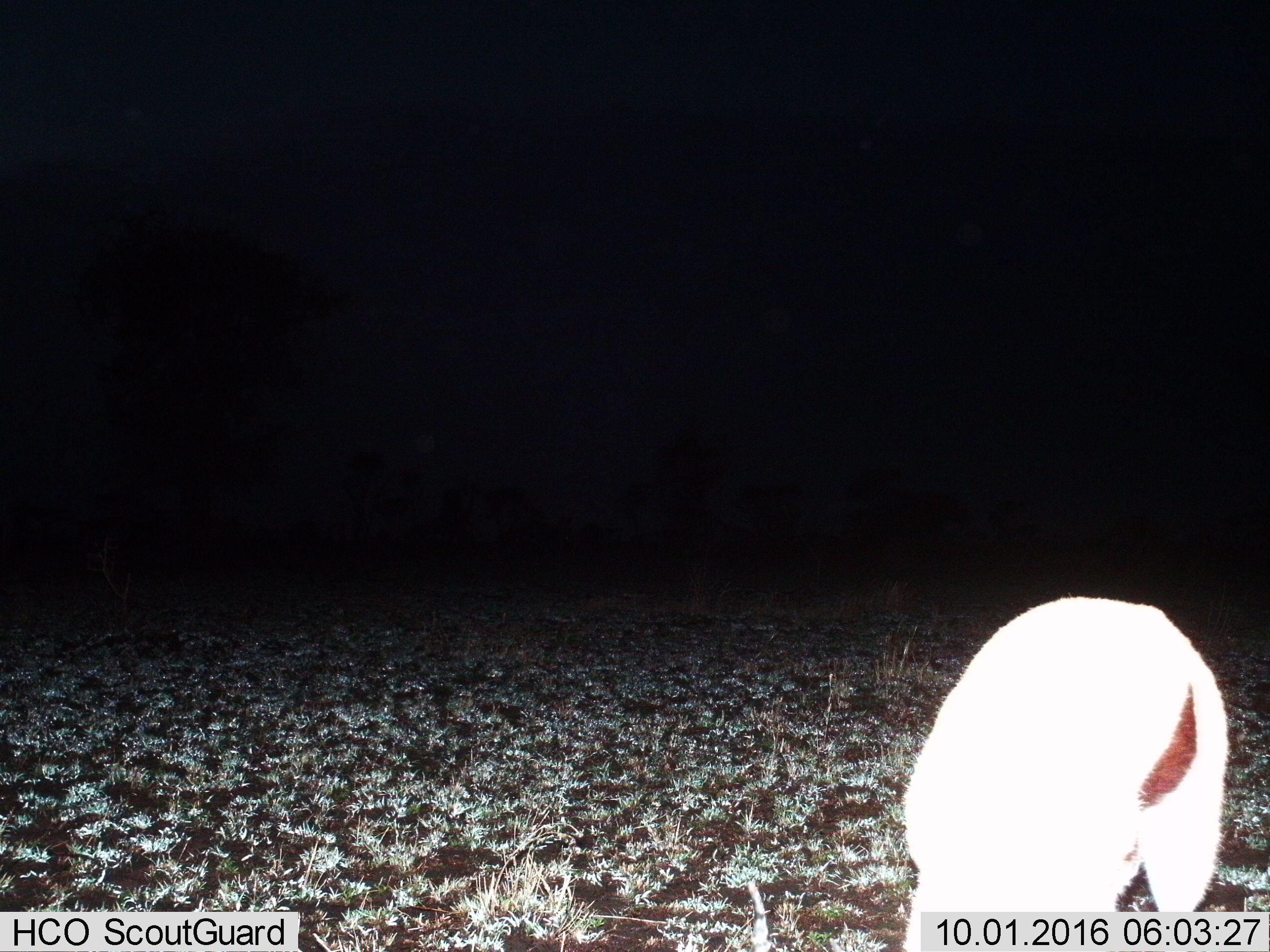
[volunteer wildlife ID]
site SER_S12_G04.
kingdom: Animalia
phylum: Chordata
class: Mammalia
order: Artiodactyla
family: Bovidae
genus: Eudorcas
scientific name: Eudorcas thomsonii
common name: thomson's gazelle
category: gazellethomsons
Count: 1.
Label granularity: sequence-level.